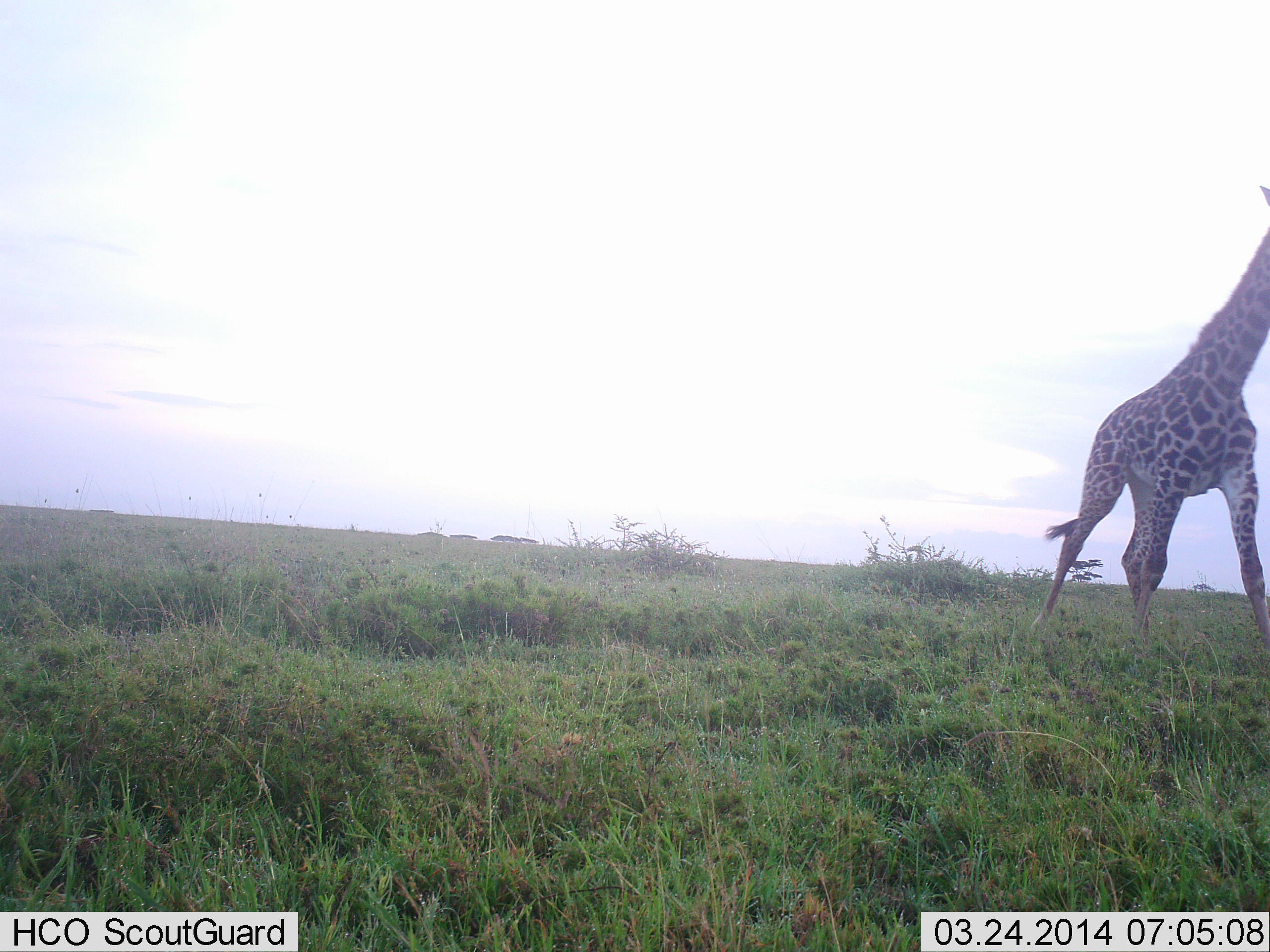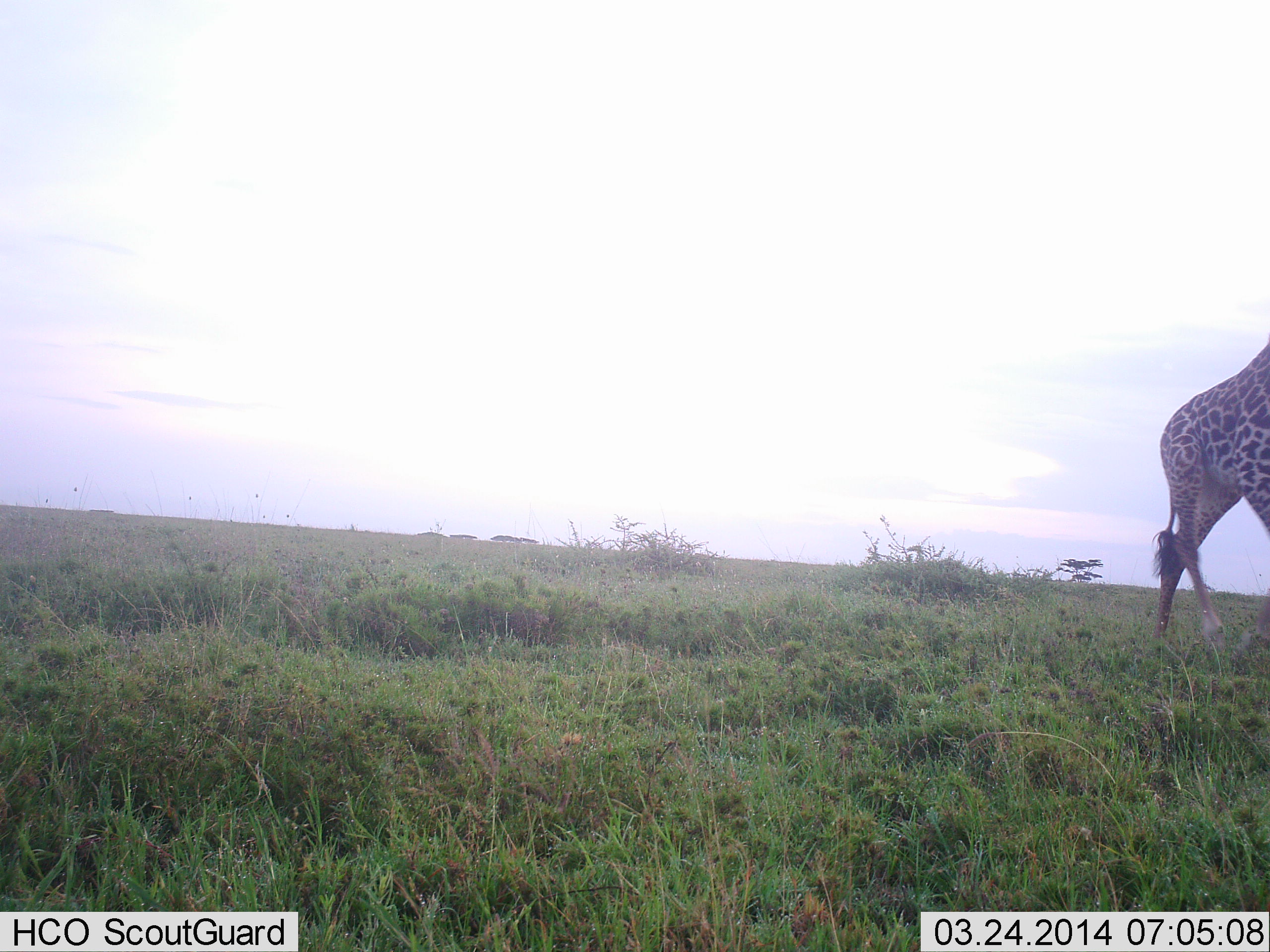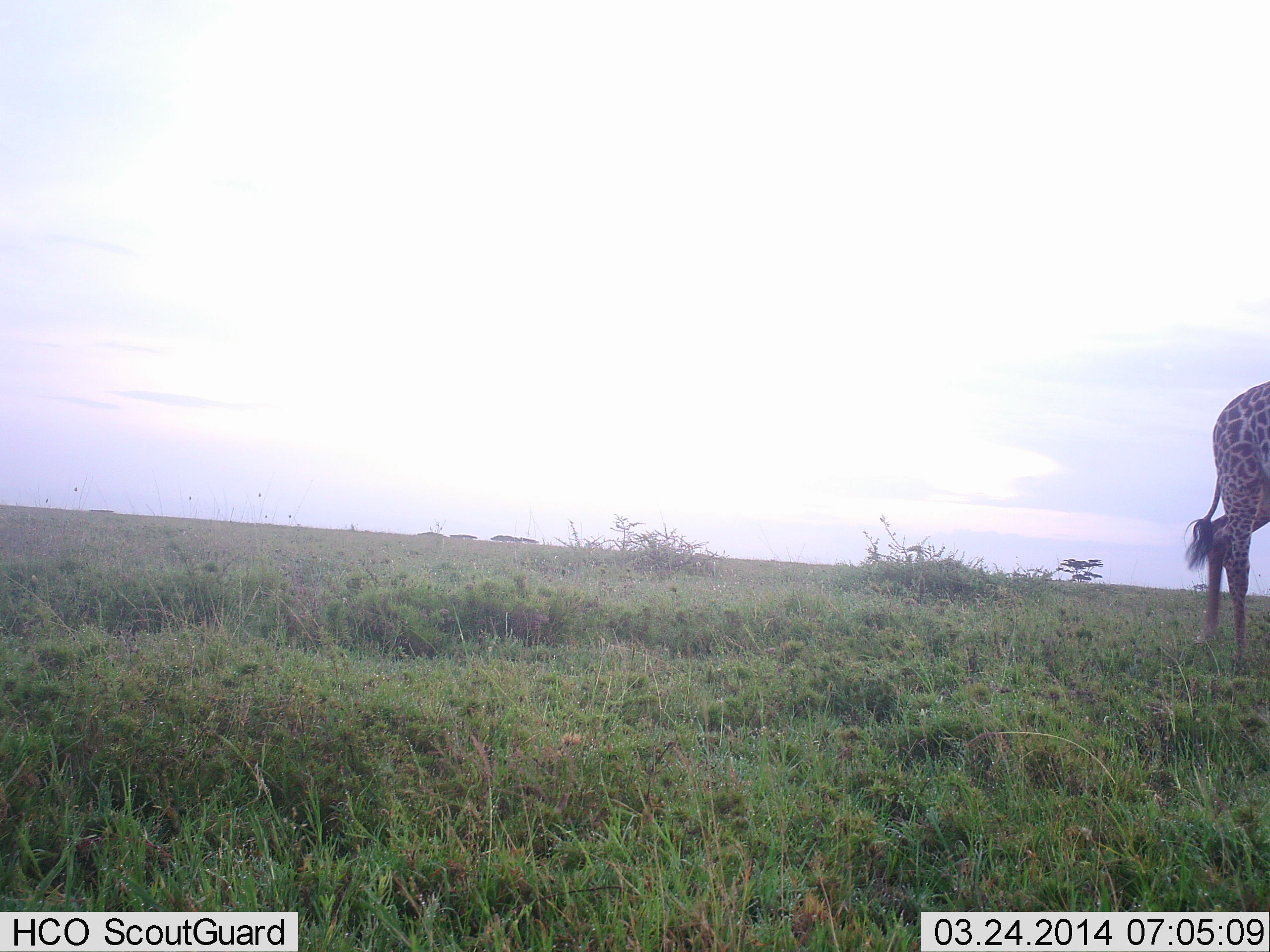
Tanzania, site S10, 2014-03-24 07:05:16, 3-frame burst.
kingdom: Animalia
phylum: Chordata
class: Mammalia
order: Artiodactyla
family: Giraffidae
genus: Giraffa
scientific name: Giraffa camelopardalis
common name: giraffe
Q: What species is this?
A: Giraffe (Giraffa camelopardalis).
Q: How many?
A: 1.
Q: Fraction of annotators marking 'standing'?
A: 10%.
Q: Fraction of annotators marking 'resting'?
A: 0%.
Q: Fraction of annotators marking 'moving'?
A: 100%.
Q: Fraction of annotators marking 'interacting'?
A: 0%.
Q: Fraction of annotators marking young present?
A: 0%.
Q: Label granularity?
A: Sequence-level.